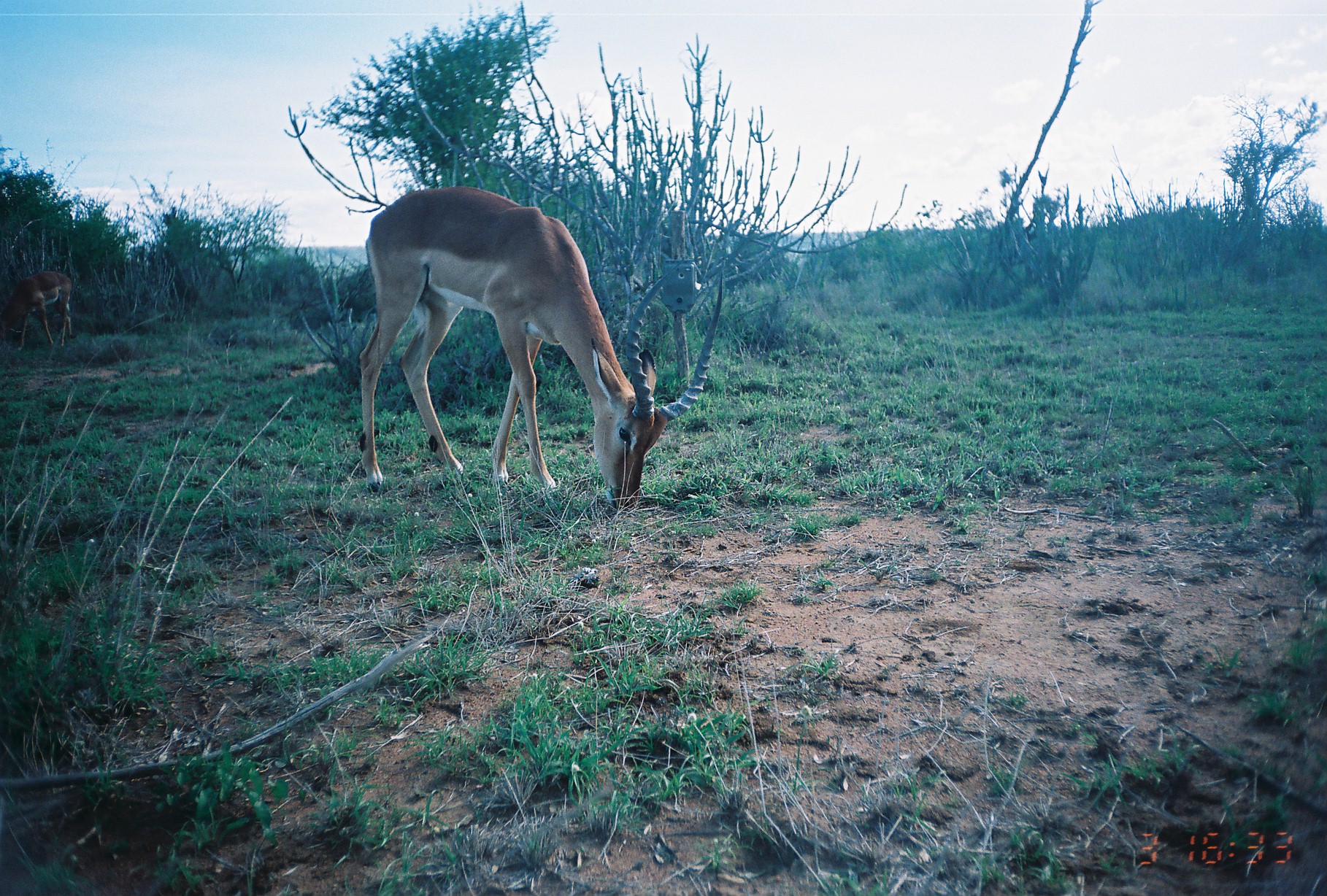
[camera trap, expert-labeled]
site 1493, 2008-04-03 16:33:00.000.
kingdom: Animalia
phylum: Chordata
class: Mammalia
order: Artiodactyla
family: Bovidae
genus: Aepyceros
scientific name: Aepyceros melampus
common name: impala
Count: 2.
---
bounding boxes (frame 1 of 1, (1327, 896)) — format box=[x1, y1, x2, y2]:
aepyceros melampus: box=[356, 185, 723, 510]; box=[0, 270, 74, 347]